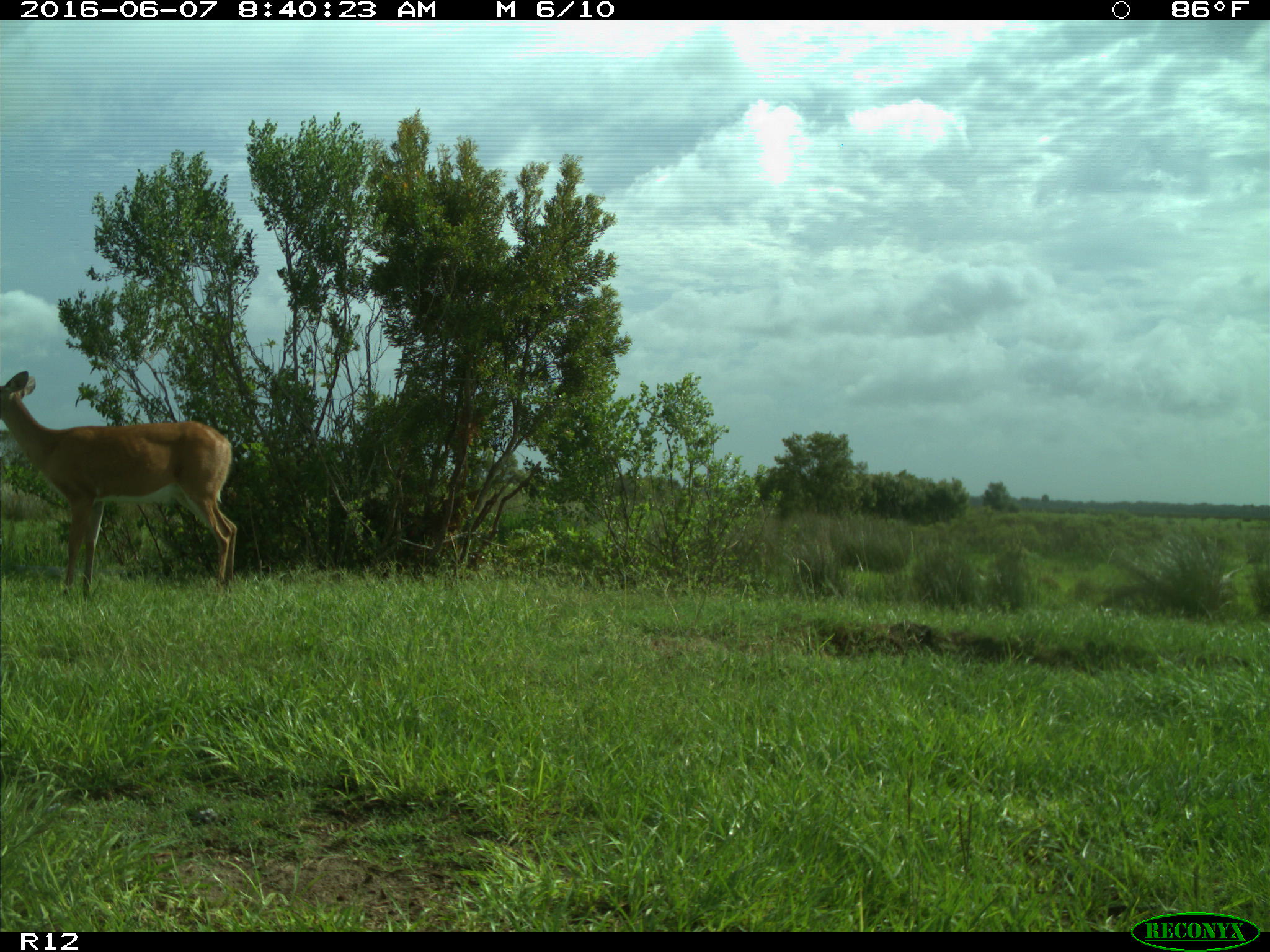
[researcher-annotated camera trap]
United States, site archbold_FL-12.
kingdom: Animalia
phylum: Chordata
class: Mammalia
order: Artiodactyla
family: Cervidae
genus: Odocoileus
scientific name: Odocoileus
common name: deer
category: unidentified deer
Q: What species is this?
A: Unidentified deer (deer) (Odocoileus).